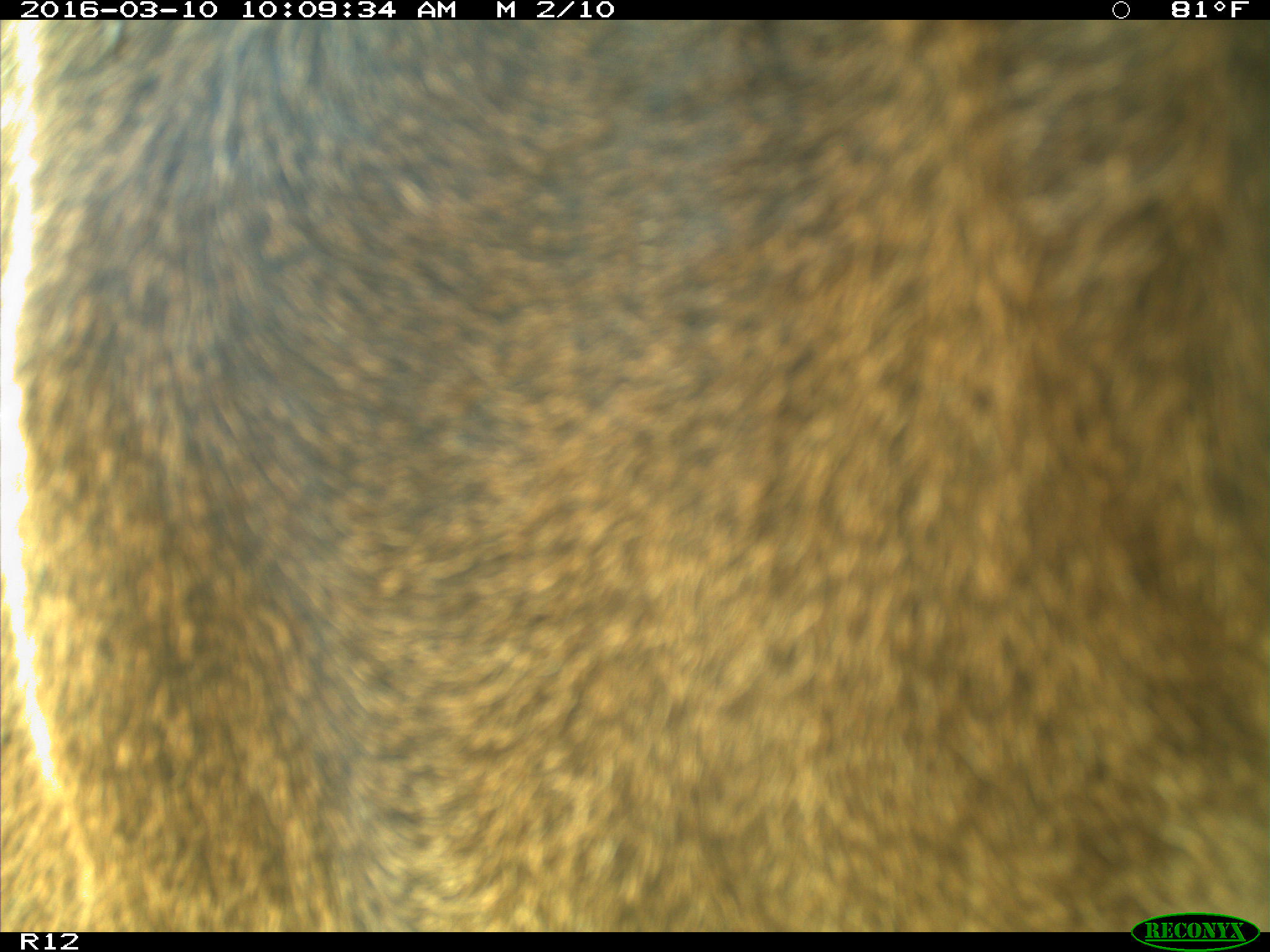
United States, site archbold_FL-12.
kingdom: Animalia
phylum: Chordata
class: Mammalia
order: Artiodactyla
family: Bovidae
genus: Bos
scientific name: Bos taurus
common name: domestic cow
Bos taurus (domestic cow).